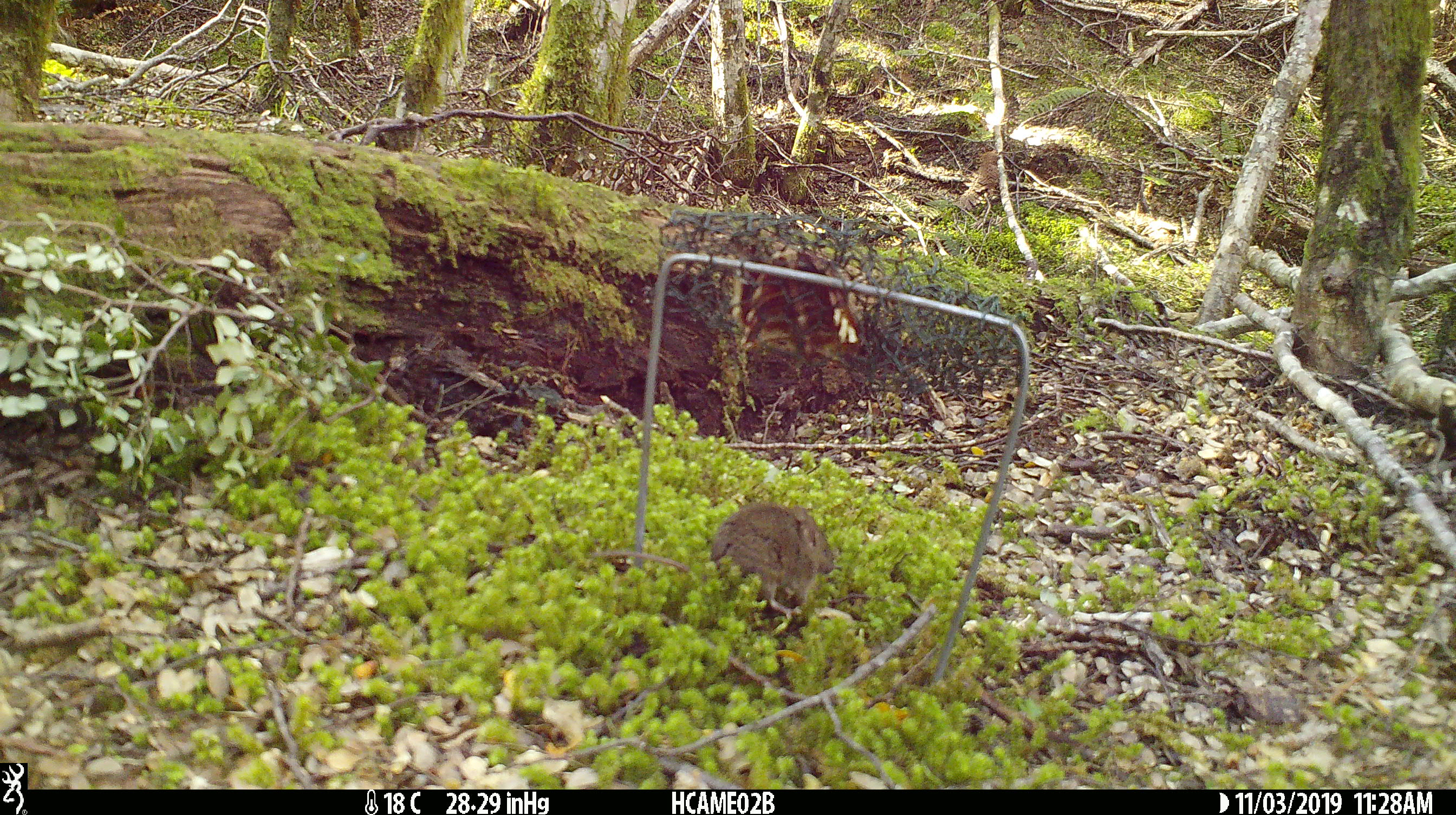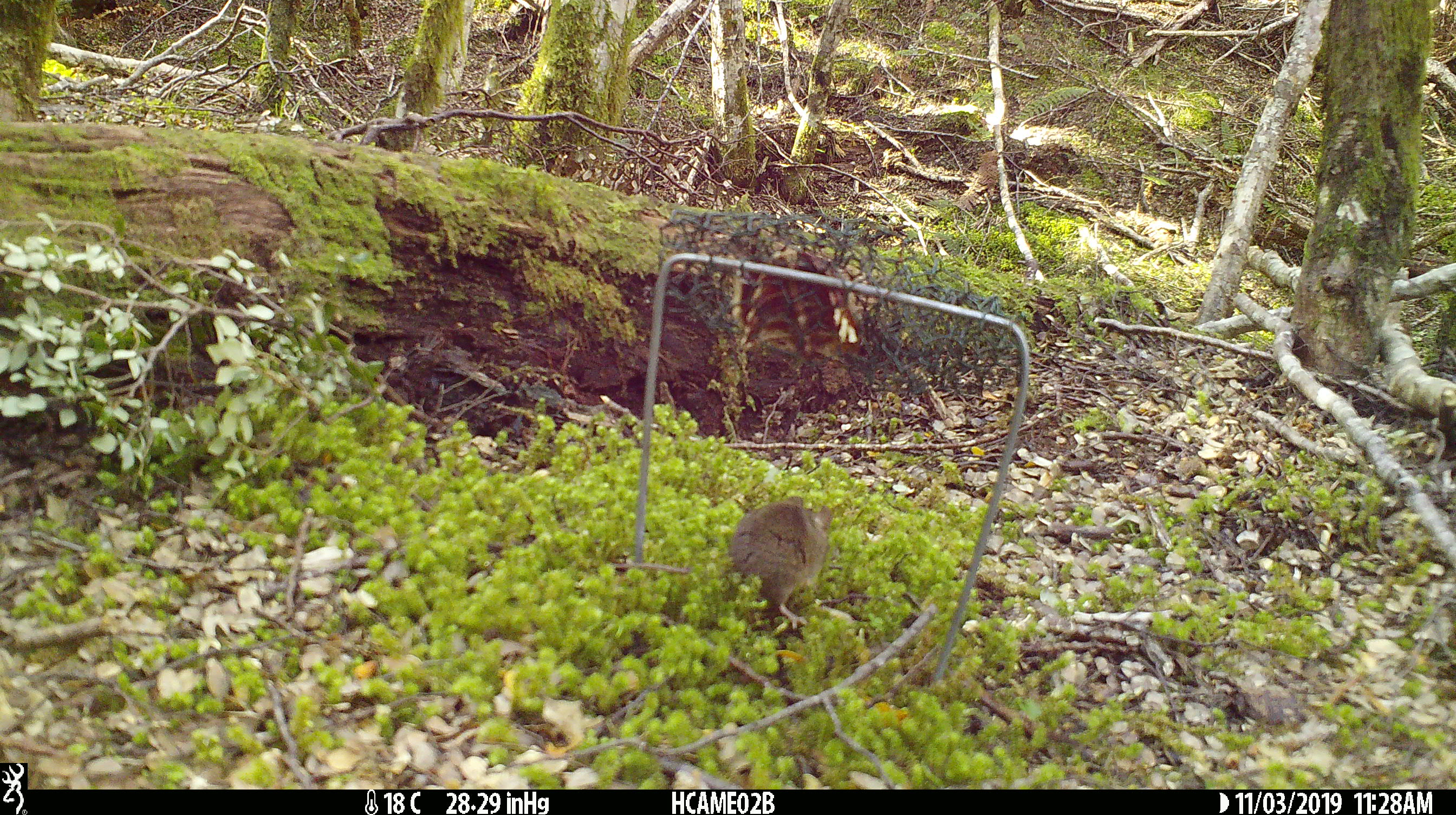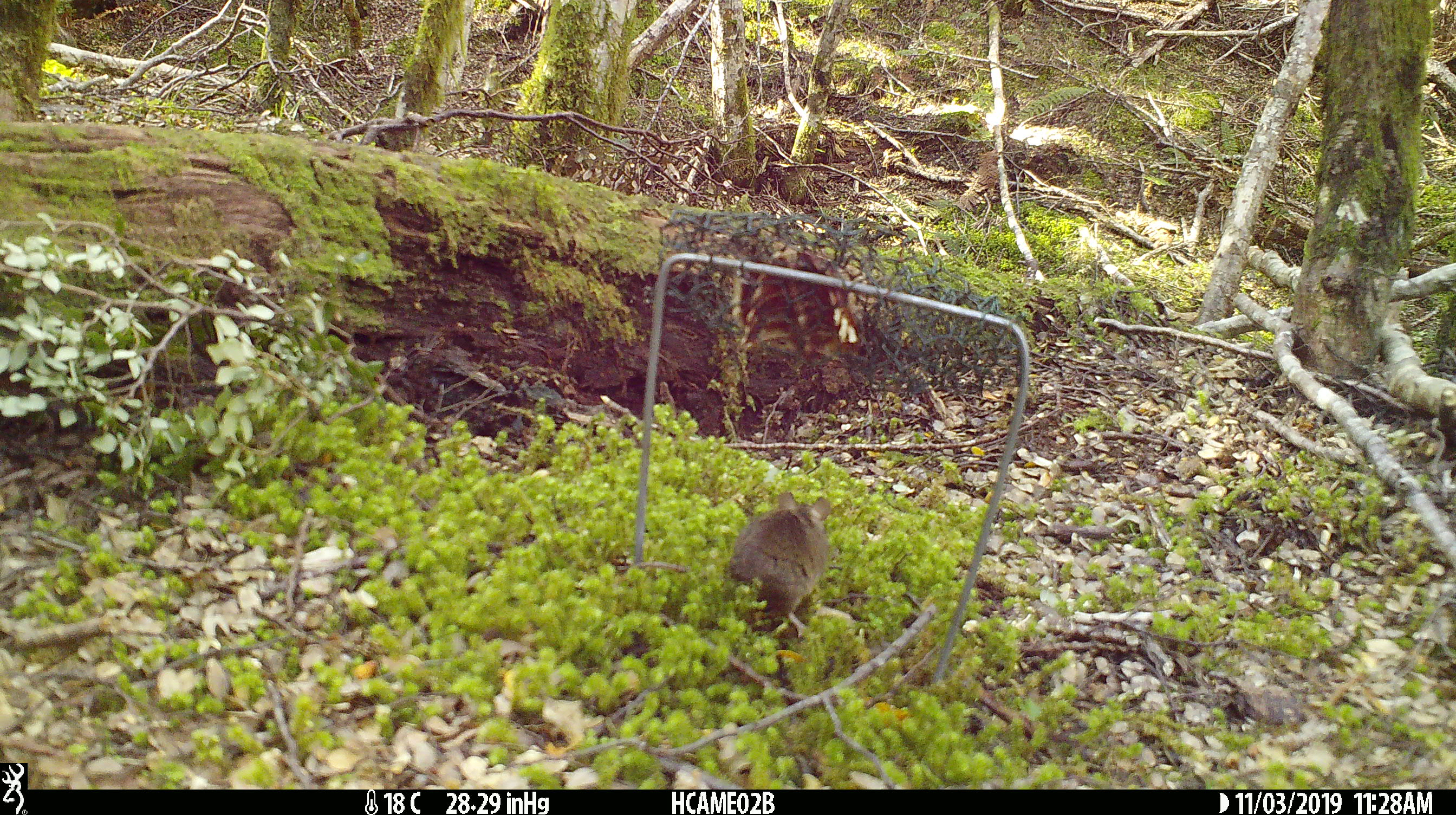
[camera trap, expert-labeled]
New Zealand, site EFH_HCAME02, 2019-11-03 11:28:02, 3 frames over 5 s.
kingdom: Animalia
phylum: Chordata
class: Mammalia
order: Rodentia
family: Muridae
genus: Mus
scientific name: Mus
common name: mouse